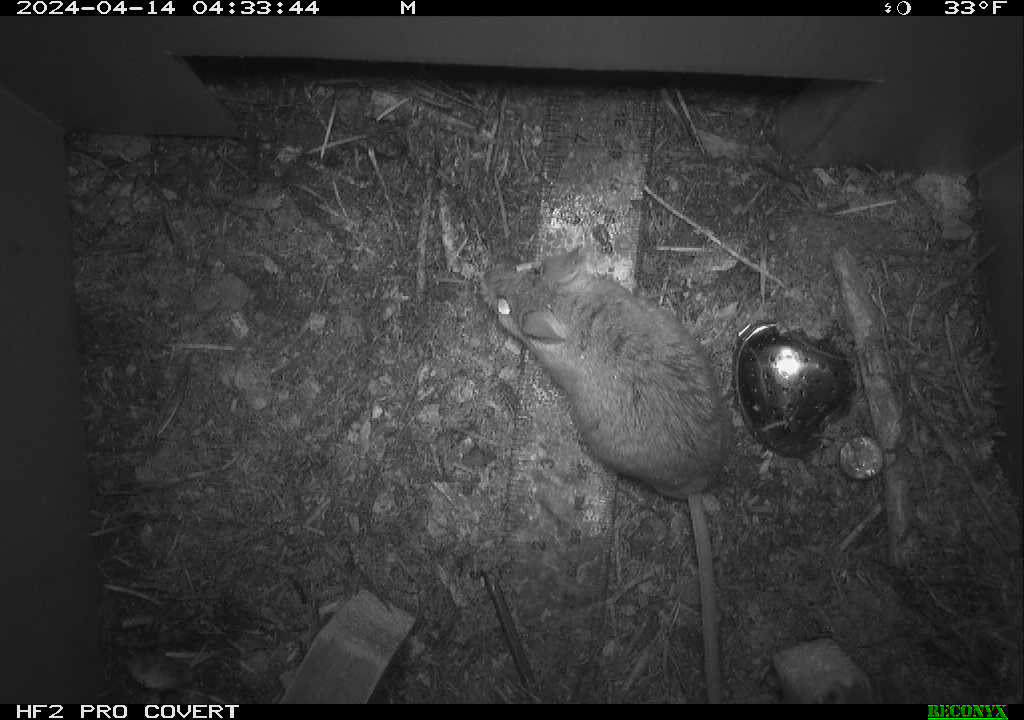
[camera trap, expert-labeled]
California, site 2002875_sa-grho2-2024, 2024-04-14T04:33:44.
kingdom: Animalia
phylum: Chordata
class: Mammalia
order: Rodentia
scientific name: Rodentia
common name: mouse species